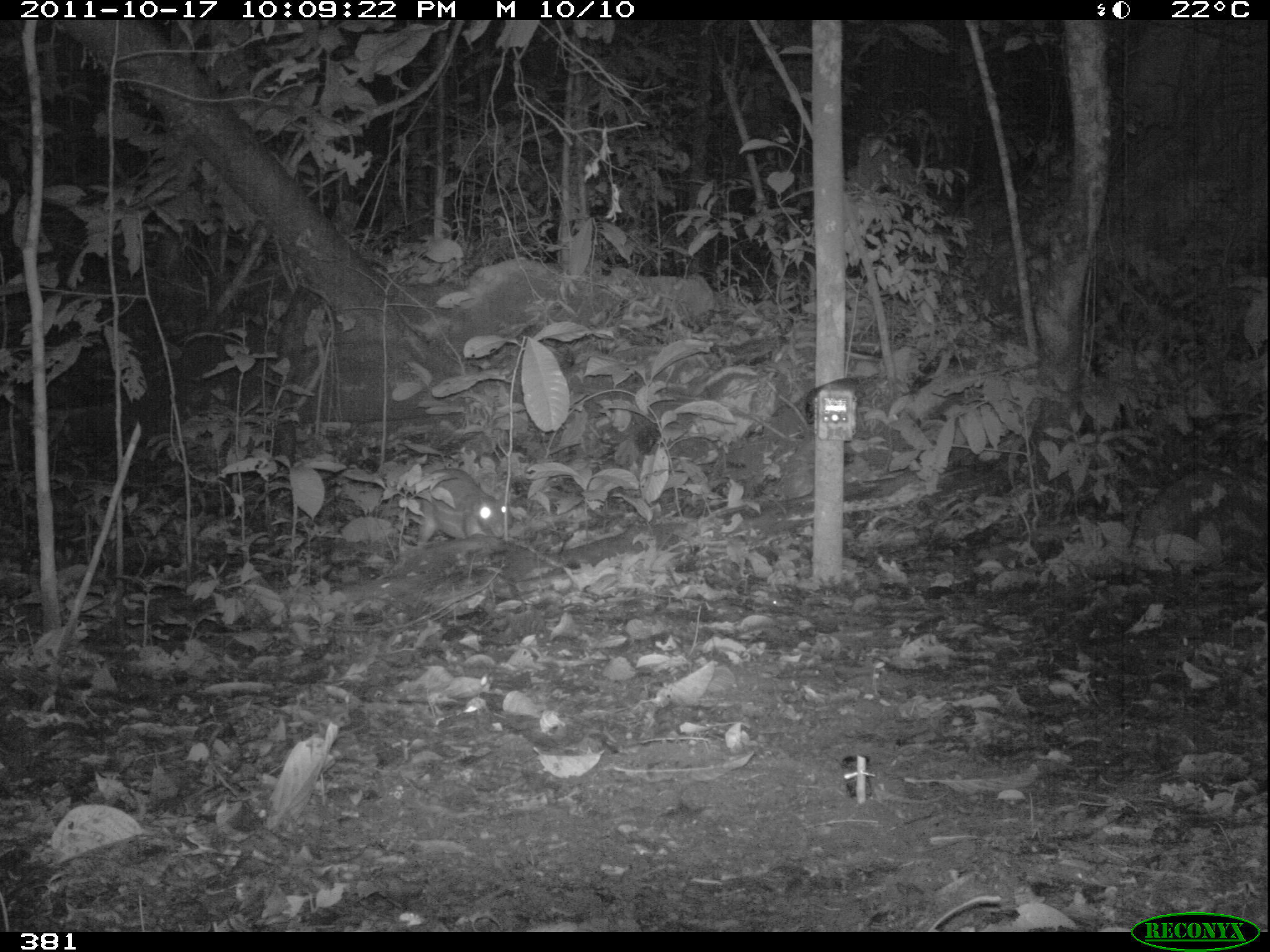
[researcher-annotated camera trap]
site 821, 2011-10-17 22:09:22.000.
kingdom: Animalia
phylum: Chordata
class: Mammalia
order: Rodentia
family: Cuniculidae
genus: Cuniculus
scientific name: Cuniculus paca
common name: spotted paca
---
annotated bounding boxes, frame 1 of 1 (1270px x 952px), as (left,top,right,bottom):
cuniculus paca: (412,468,507,545)